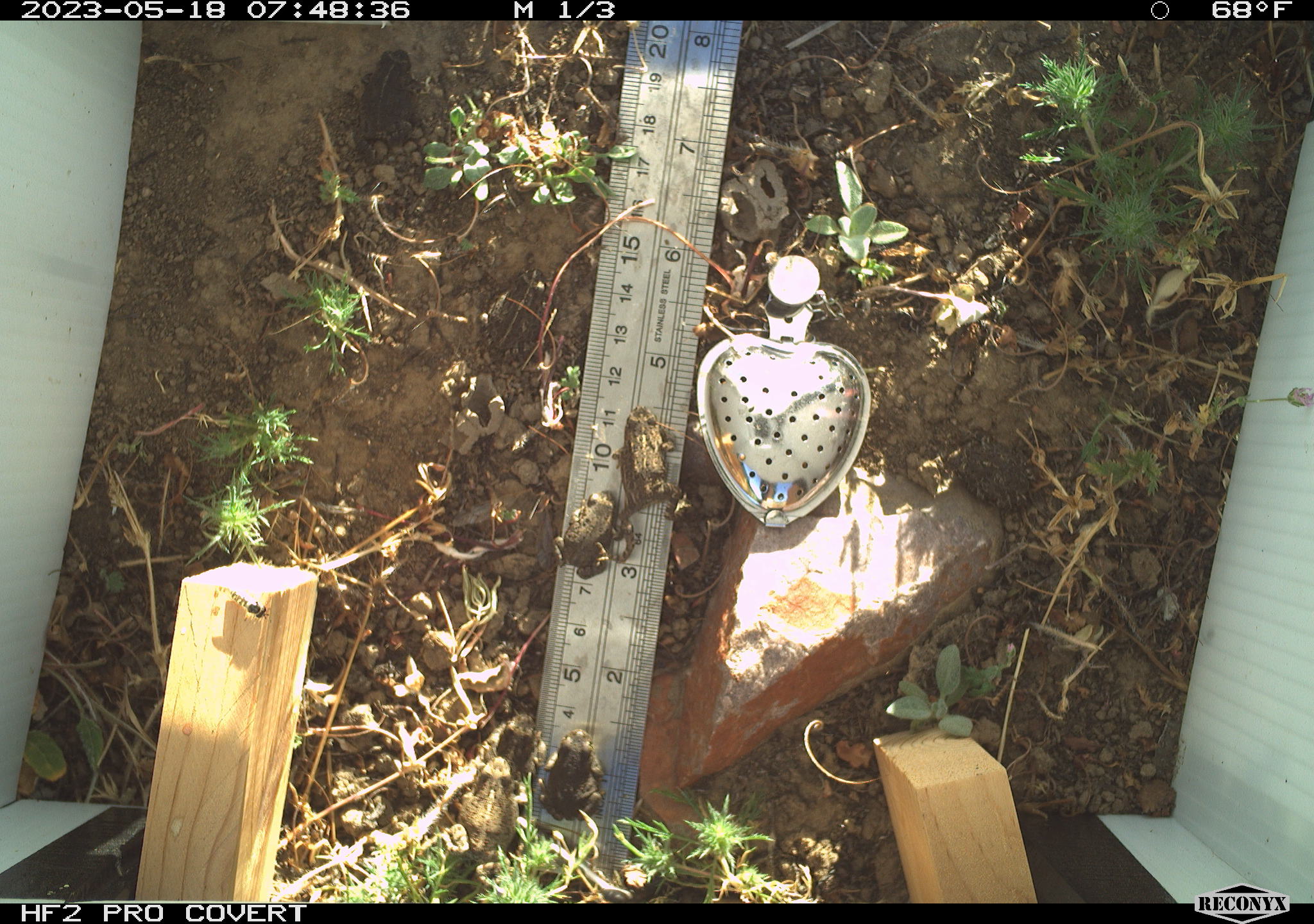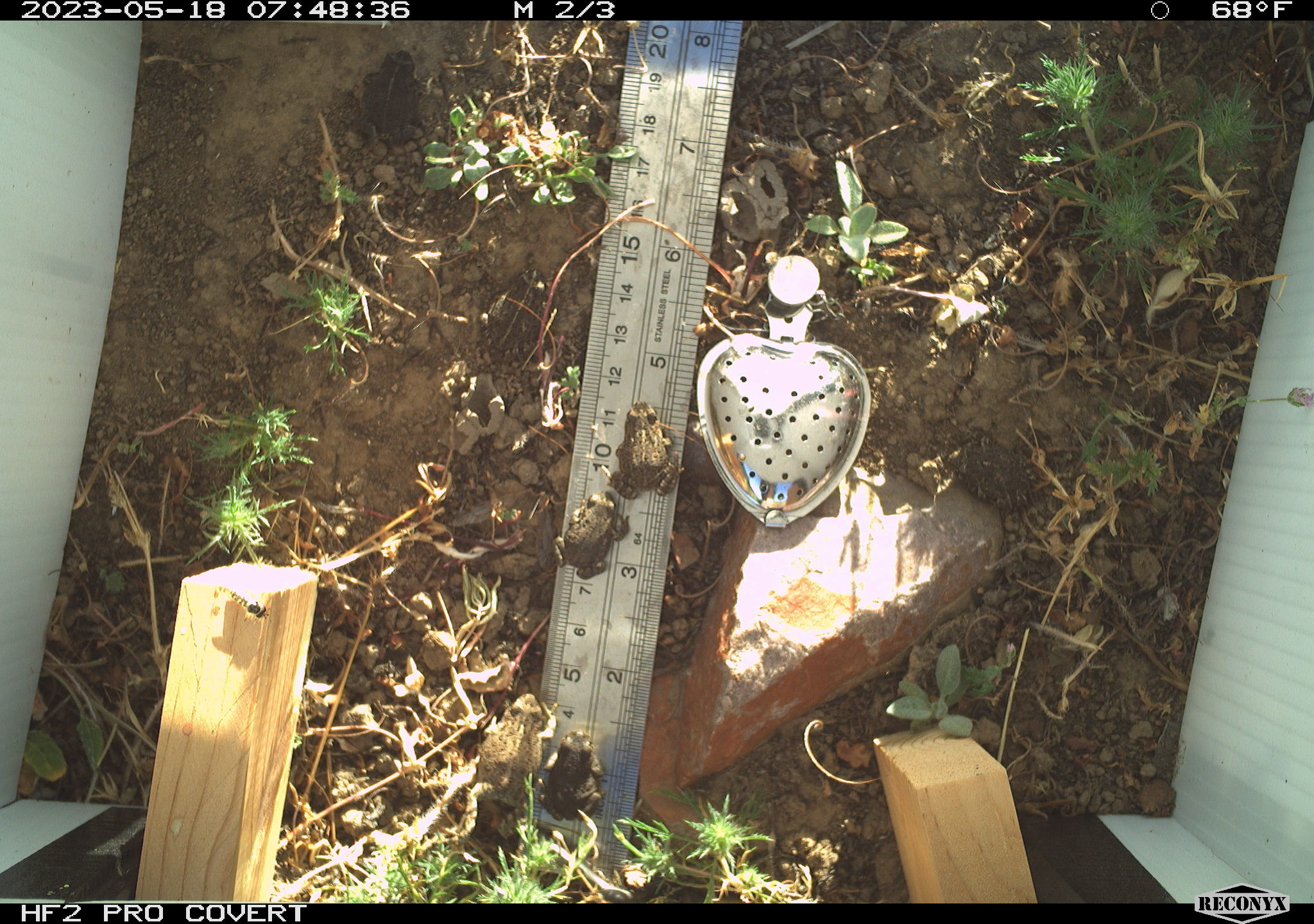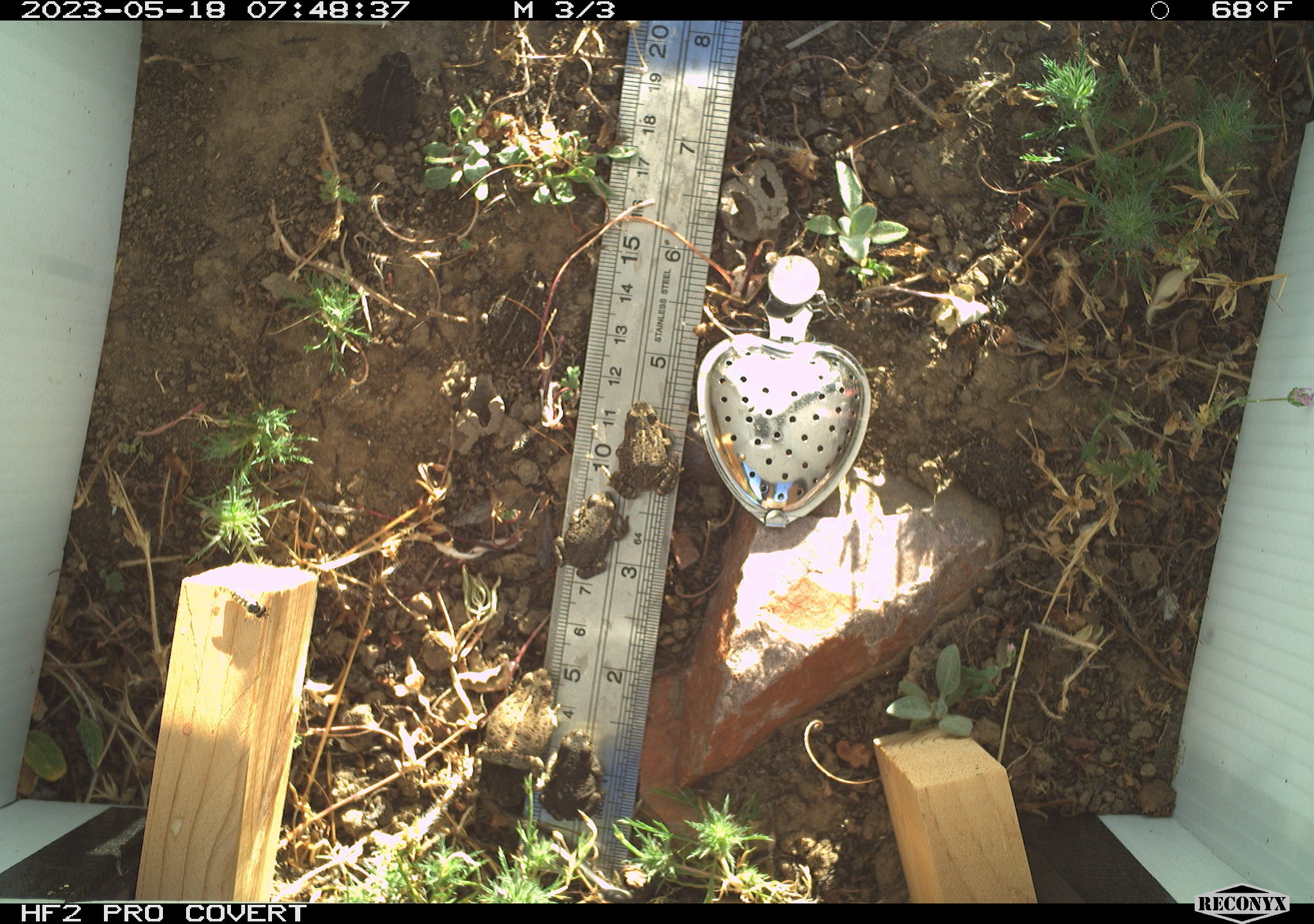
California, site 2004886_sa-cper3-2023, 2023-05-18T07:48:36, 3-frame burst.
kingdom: Animalia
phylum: Chordata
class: Amphibia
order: Anura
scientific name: Anura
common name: frogs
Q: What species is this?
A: Frogs (Anura).